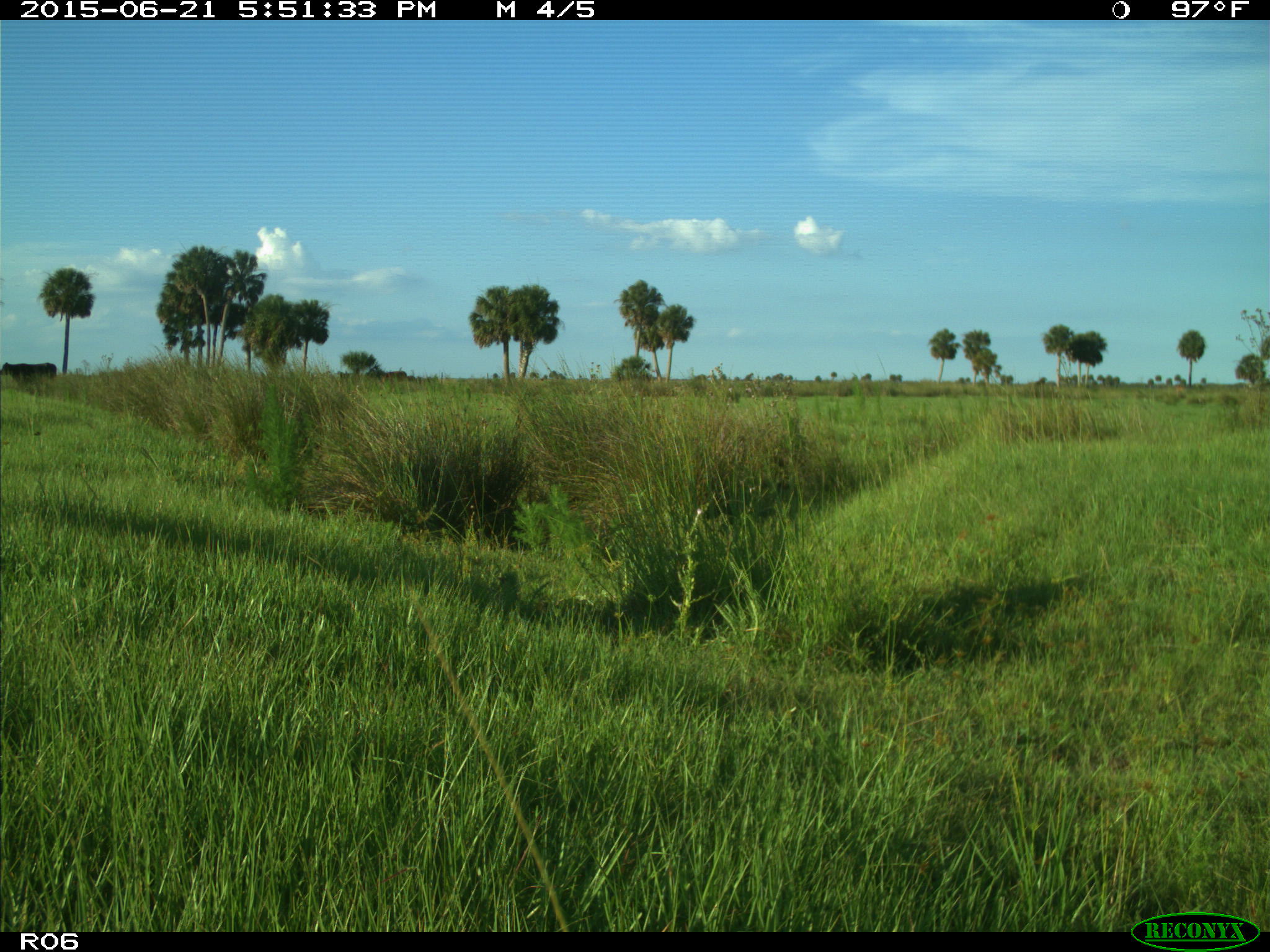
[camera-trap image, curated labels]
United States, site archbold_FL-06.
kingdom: Animalia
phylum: Chordata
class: Mammalia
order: Artiodactyla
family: Bovidae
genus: Bos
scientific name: Bos taurus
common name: domestic cow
Bos taurus (domestic cow).